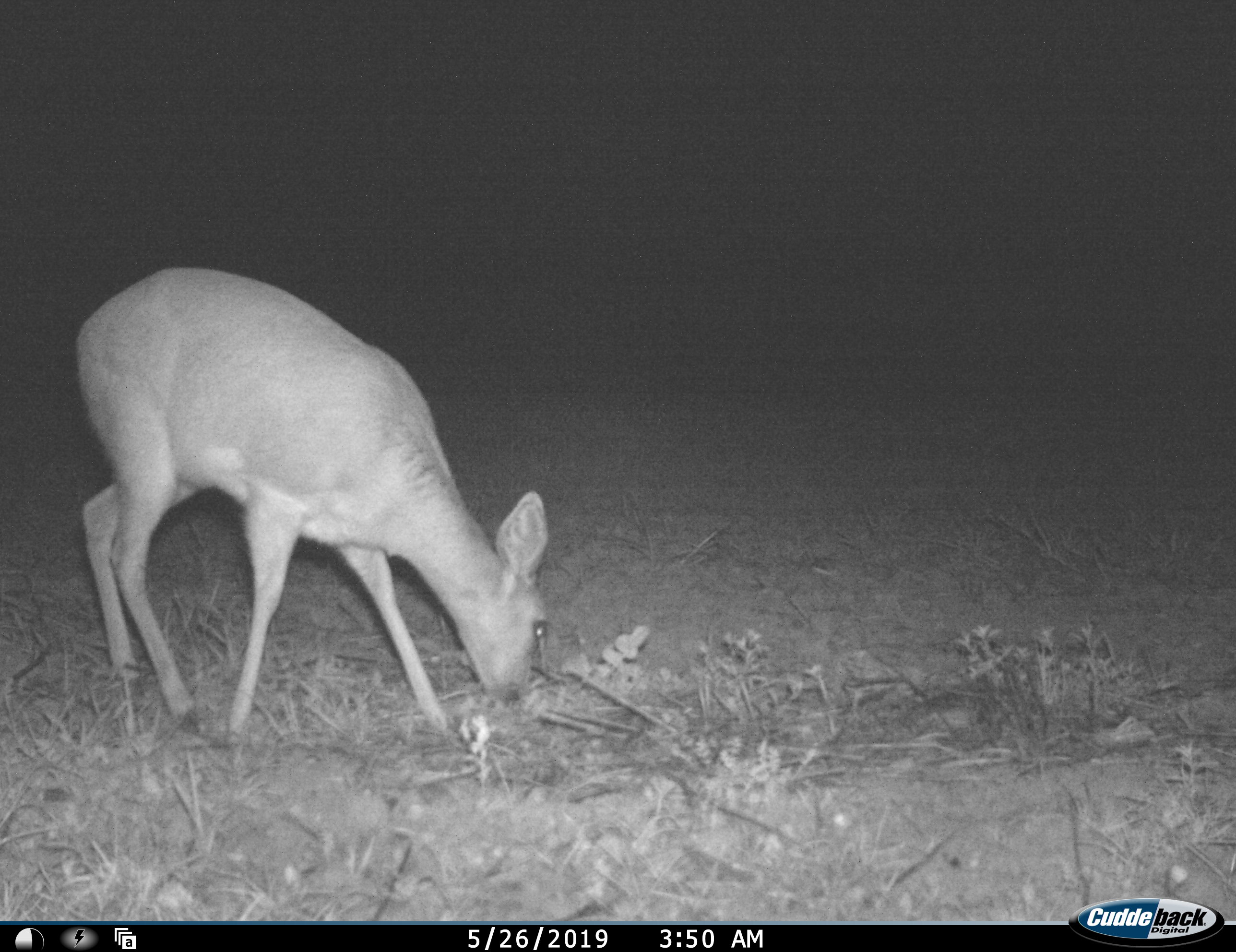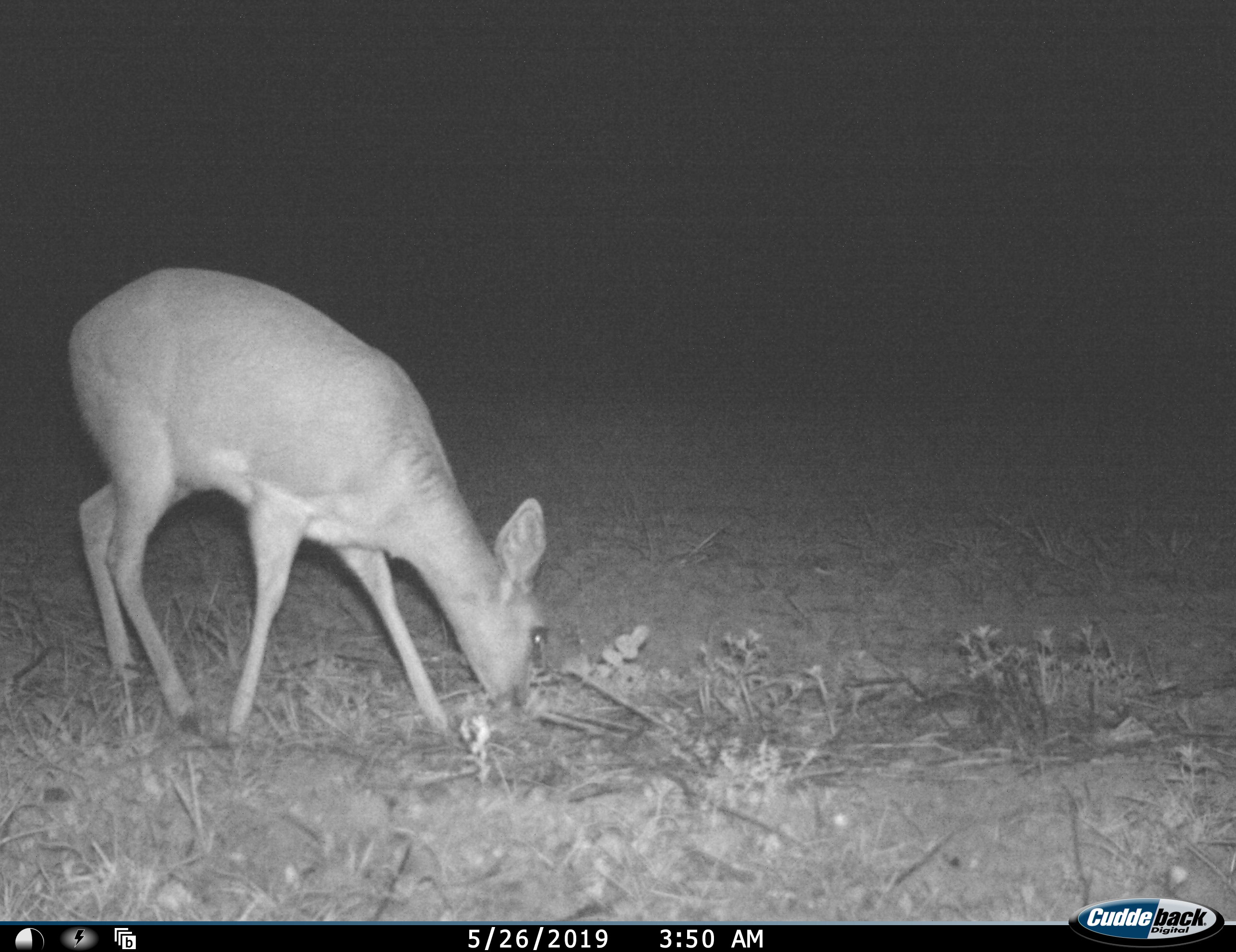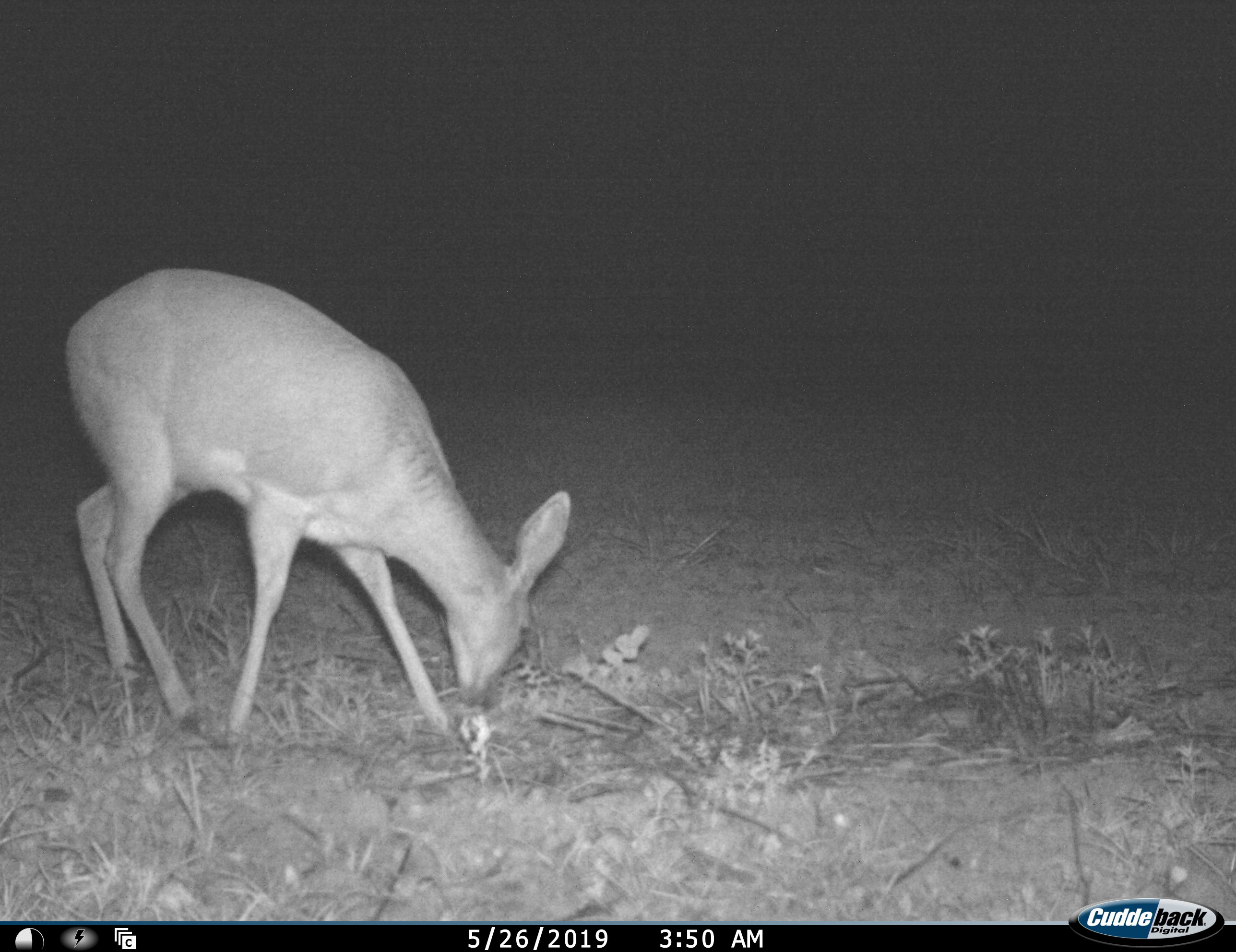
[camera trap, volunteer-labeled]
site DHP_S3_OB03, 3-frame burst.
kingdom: Animalia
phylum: Chordata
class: Mammalia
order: Artiodactyla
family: Bovidae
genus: Raphicerus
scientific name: Raphicerus campestris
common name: steenbok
Steenbok (Raphicerus campestris), count 1. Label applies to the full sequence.